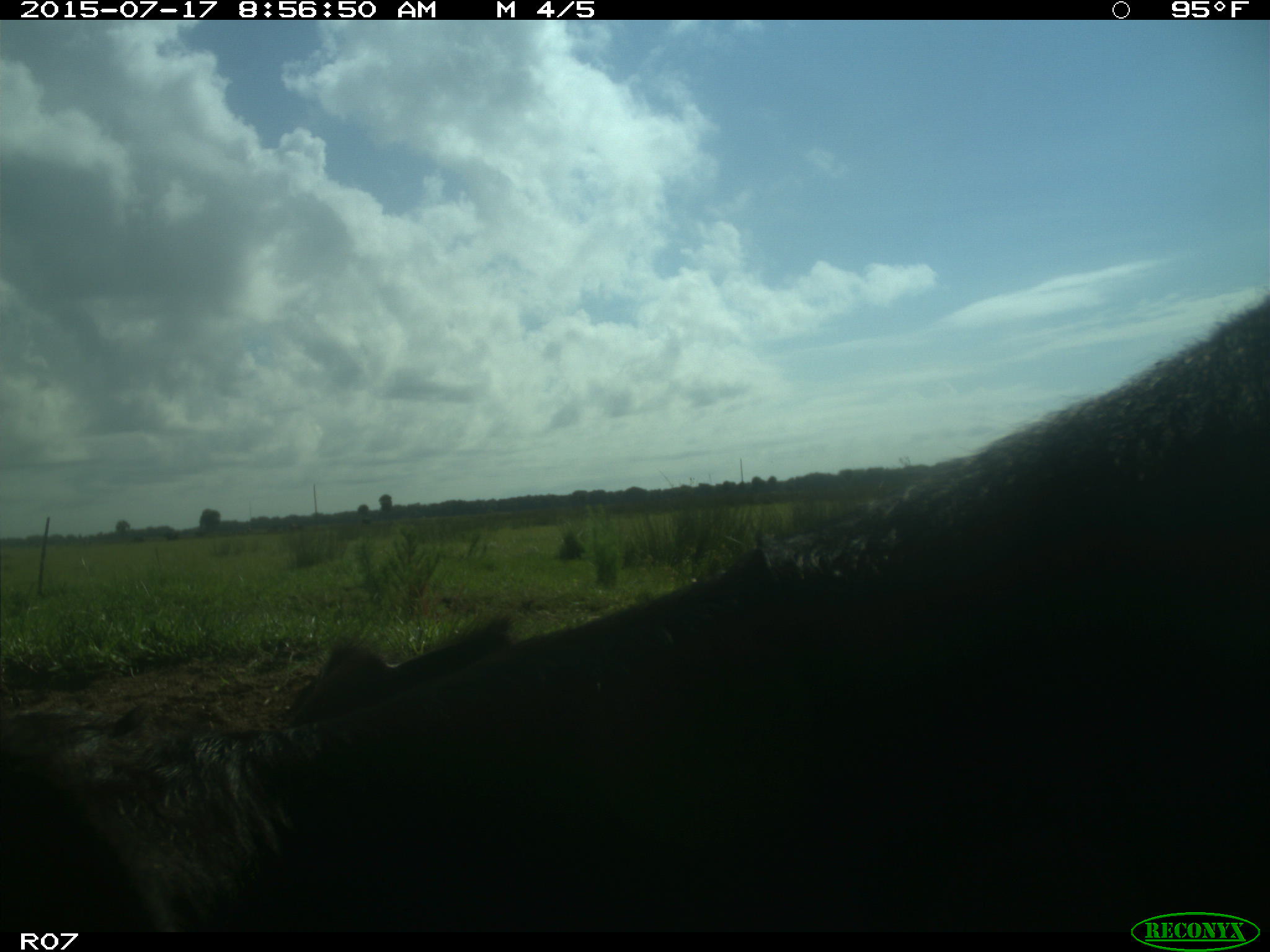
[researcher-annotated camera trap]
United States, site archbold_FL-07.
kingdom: Animalia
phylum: Chordata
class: Mammalia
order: Artiodactyla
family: Bovidae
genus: Bos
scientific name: Bos taurus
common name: domestic cow